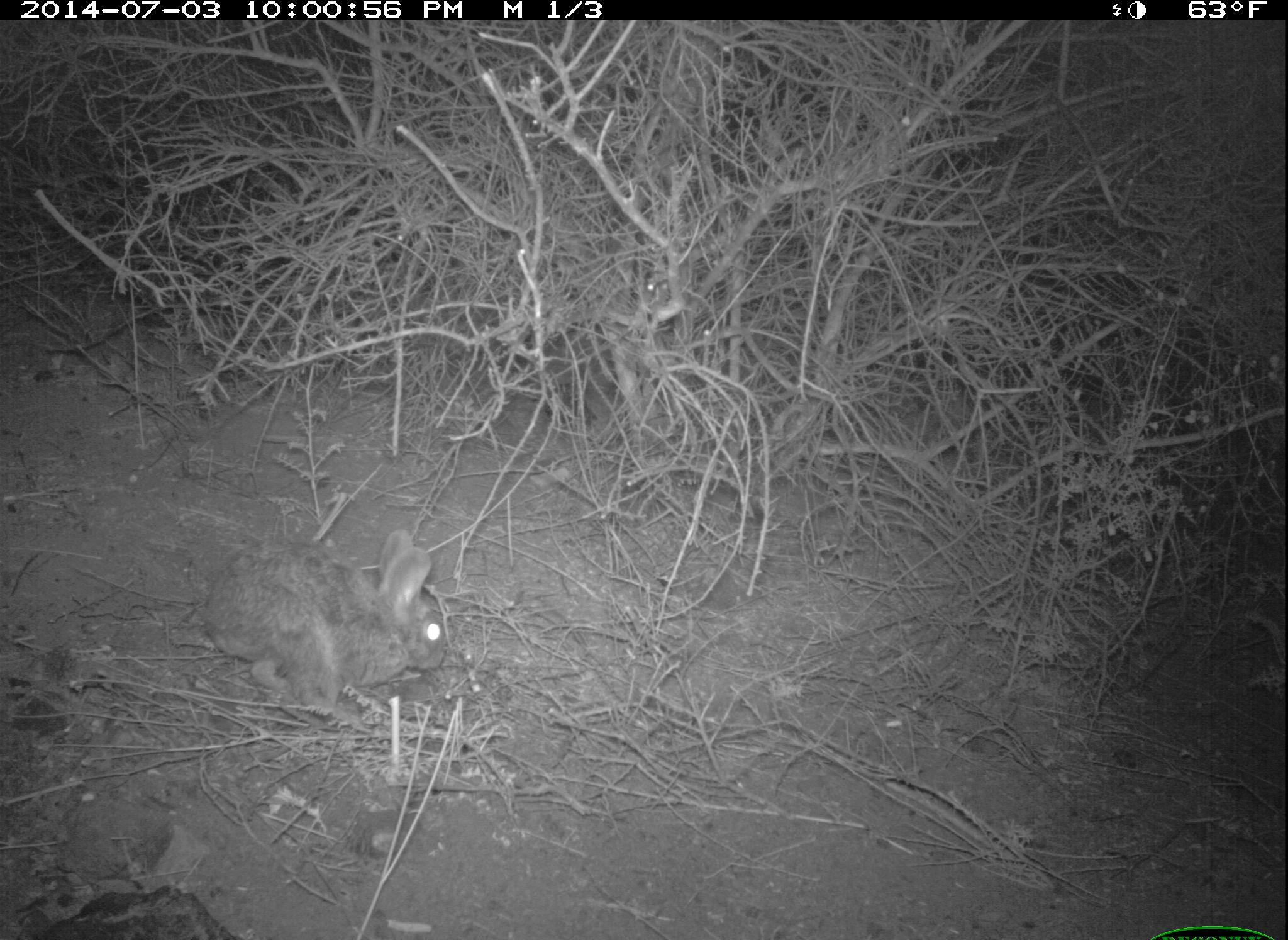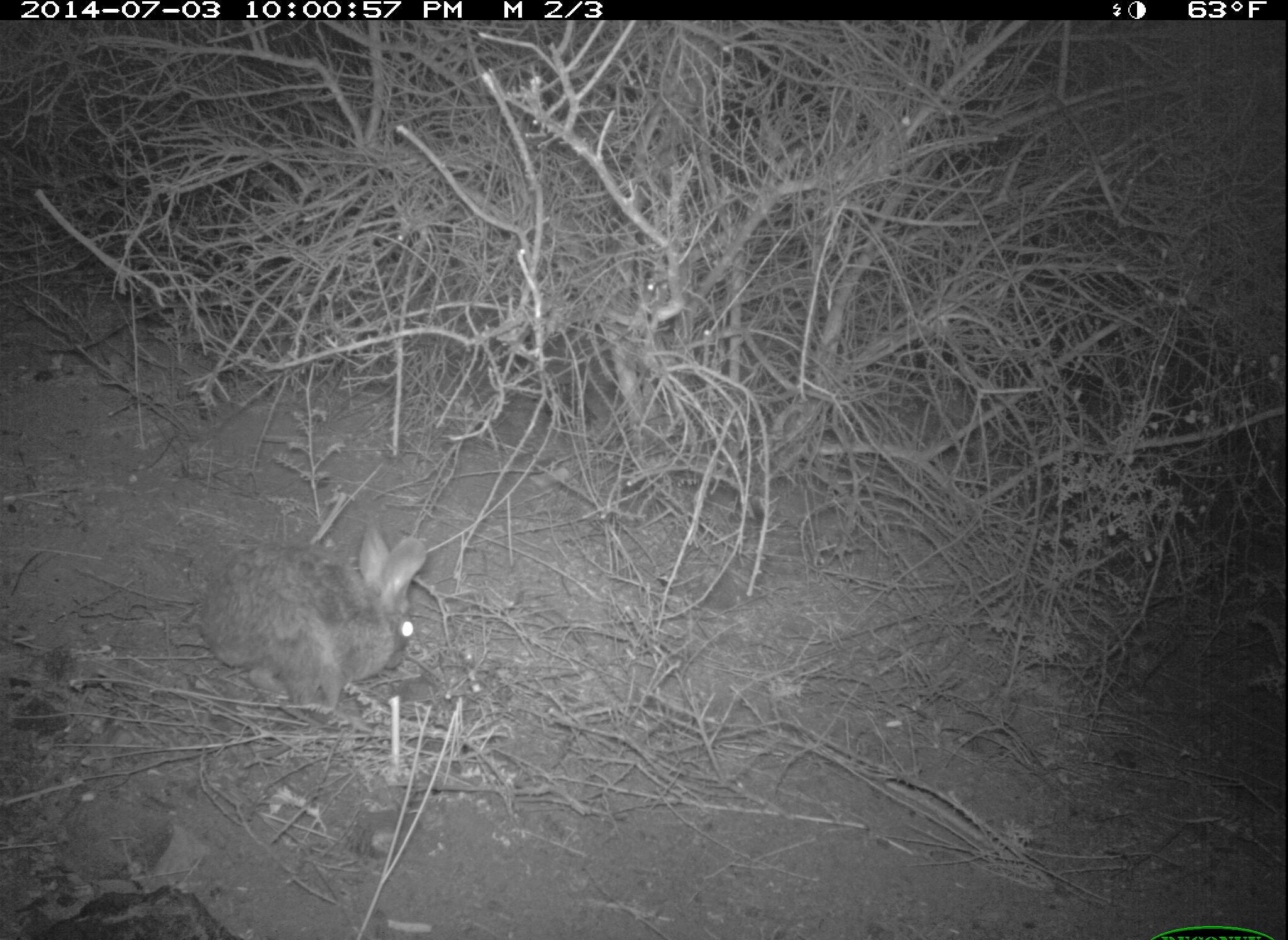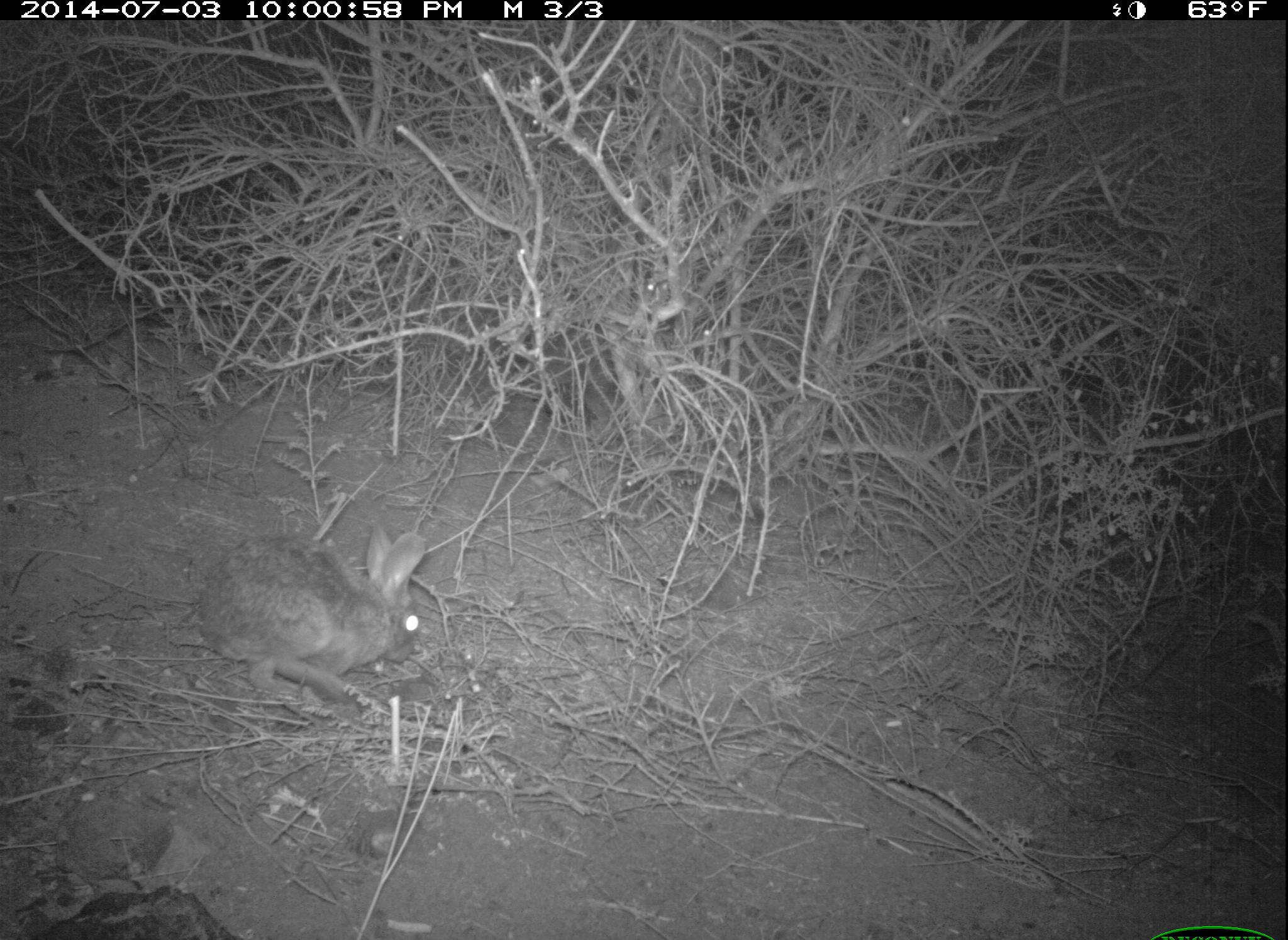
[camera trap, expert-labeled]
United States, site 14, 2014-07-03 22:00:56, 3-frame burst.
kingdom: Animalia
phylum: Chordata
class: Mammalia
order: Lagomorpha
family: Leporidae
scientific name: Leporidae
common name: rabbits and hares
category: rabbit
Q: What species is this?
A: Rabbit (rabbits and hares) (Leporidae).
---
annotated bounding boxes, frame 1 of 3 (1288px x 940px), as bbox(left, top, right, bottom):
rabbit: bbox(200, 527, 446, 723)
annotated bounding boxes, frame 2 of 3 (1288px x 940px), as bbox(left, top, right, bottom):
rabbit: bbox(199, 519, 427, 722)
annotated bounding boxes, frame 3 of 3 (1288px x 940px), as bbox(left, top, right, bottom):
rabbit: bbox(201, 520, 426, 703)